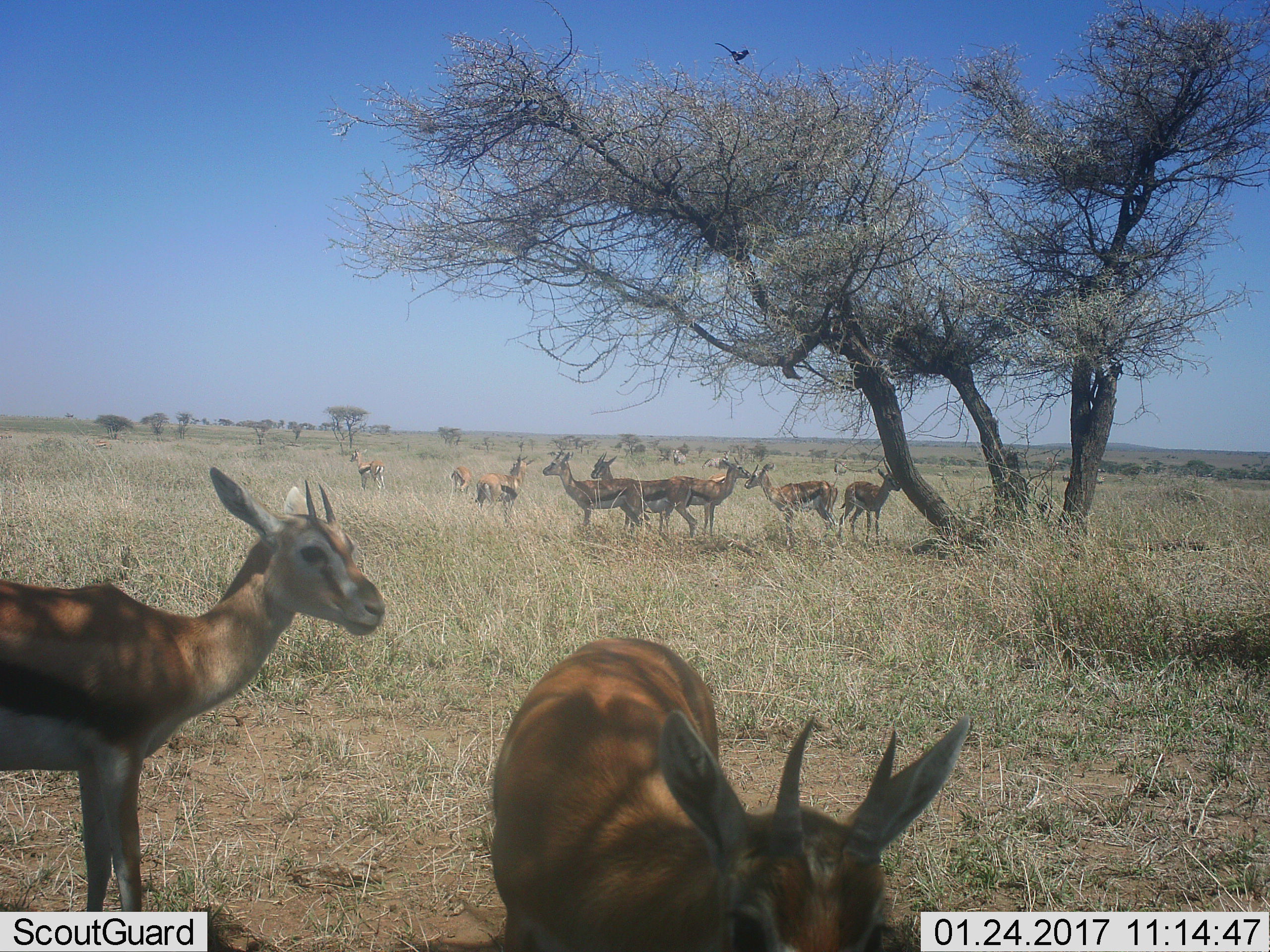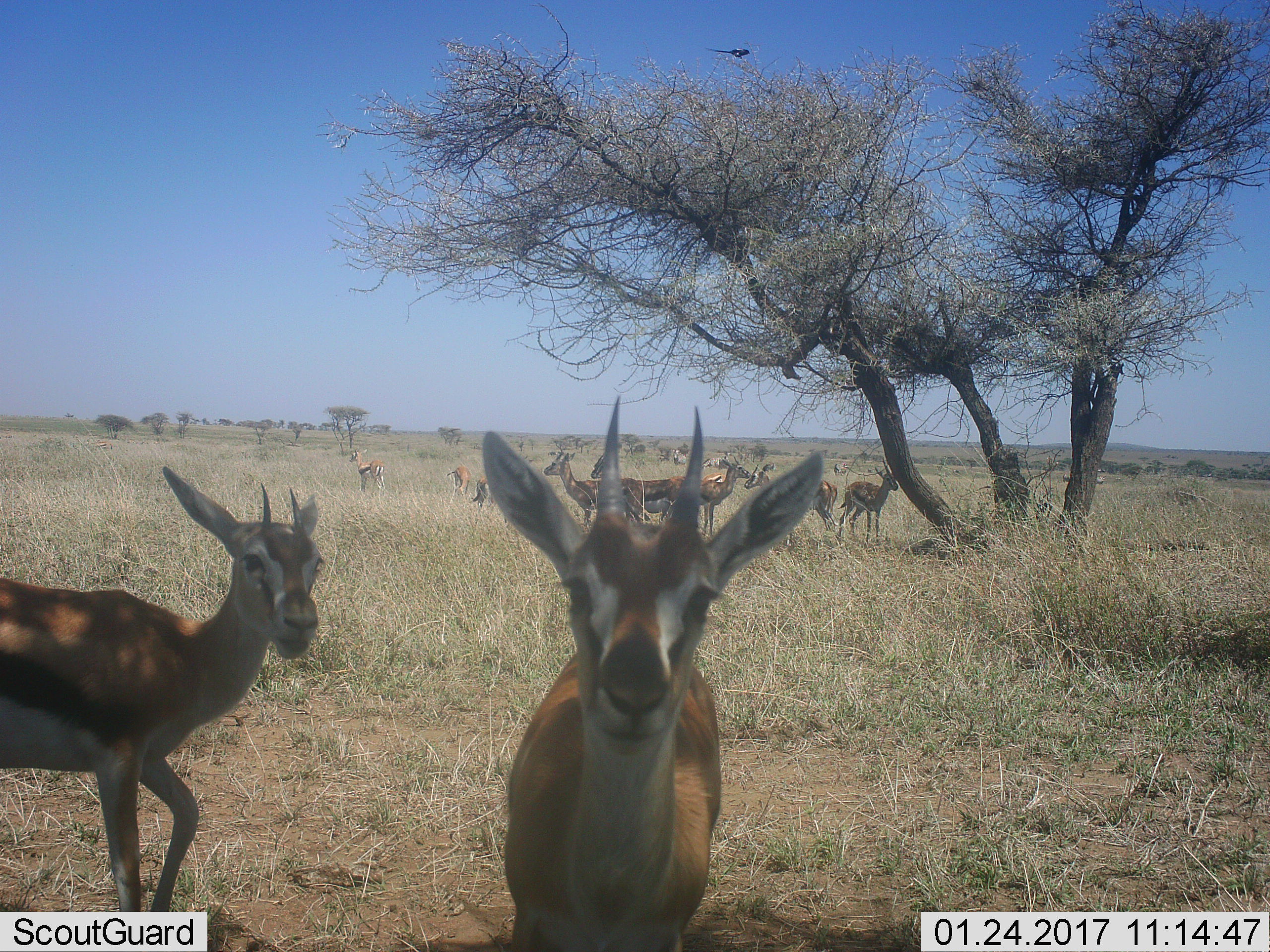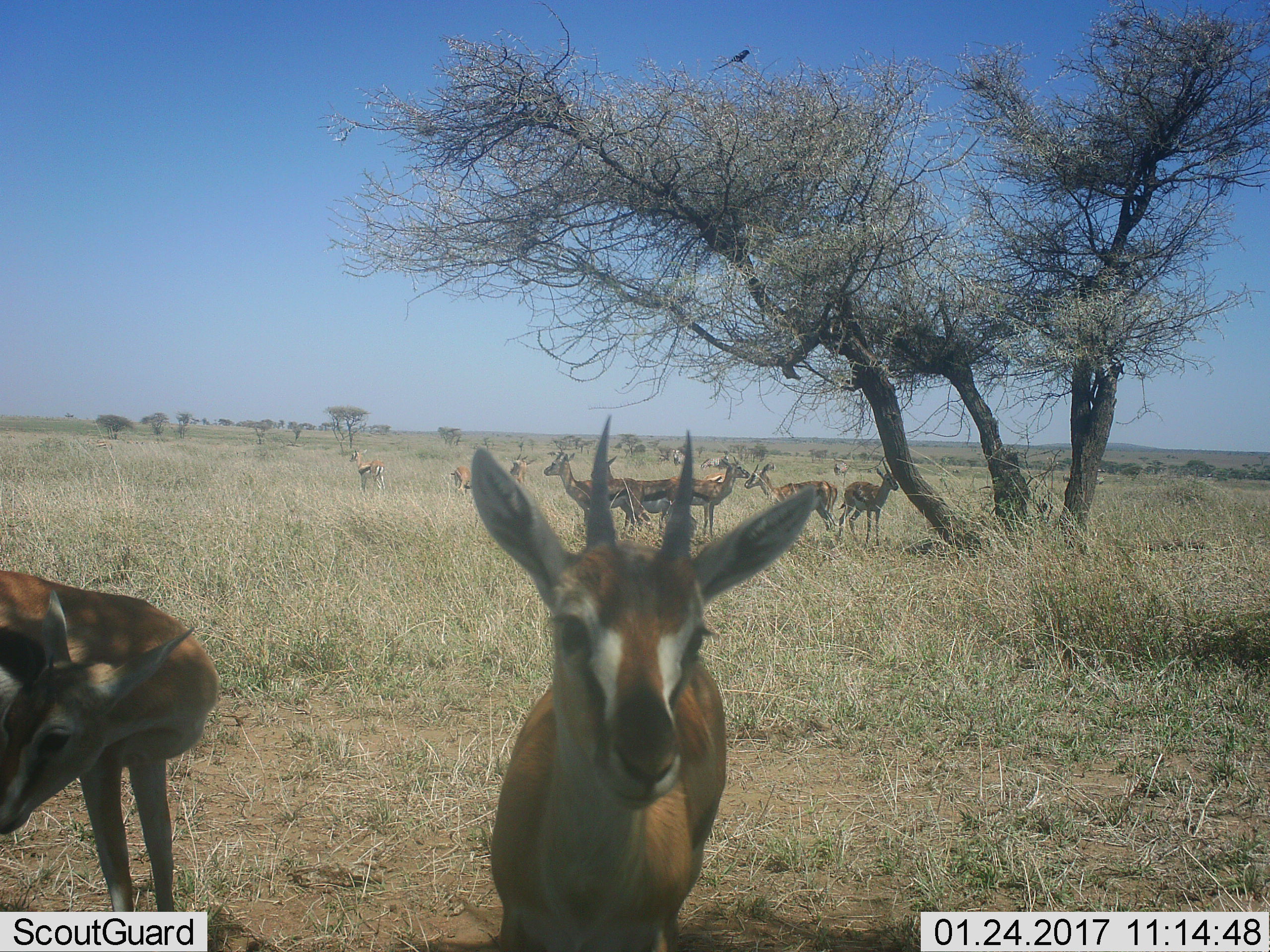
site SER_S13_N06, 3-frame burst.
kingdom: Animalia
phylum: Chordata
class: Mammalia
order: Artiodactyla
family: Bovidae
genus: Eudorcas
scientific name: Eudorcas thomsonii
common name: thomson's gazelle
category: gazellethomsons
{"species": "gazellethomsons (thomson's gazelle) (Eudorcas thomsonii)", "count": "10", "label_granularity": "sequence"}